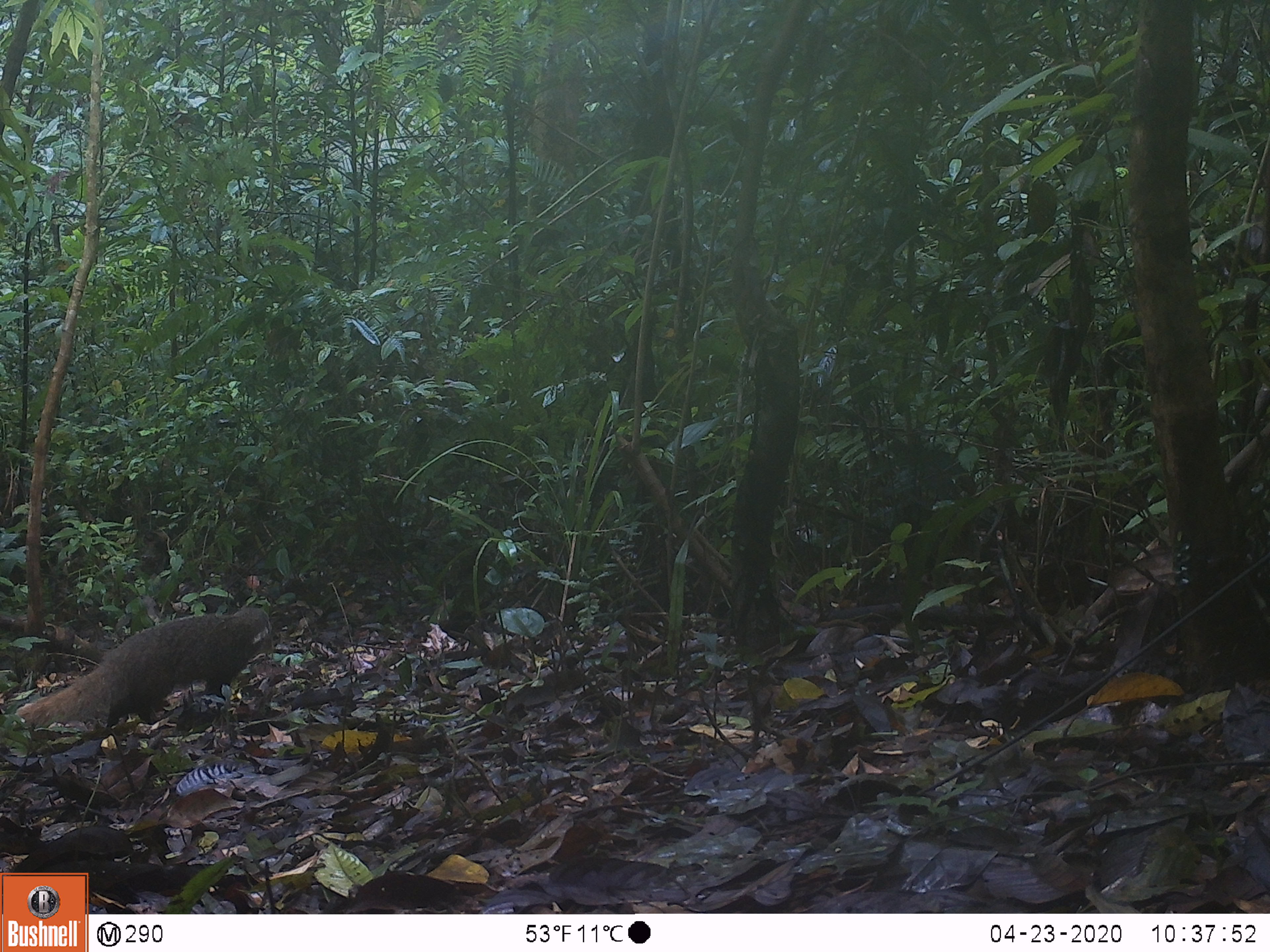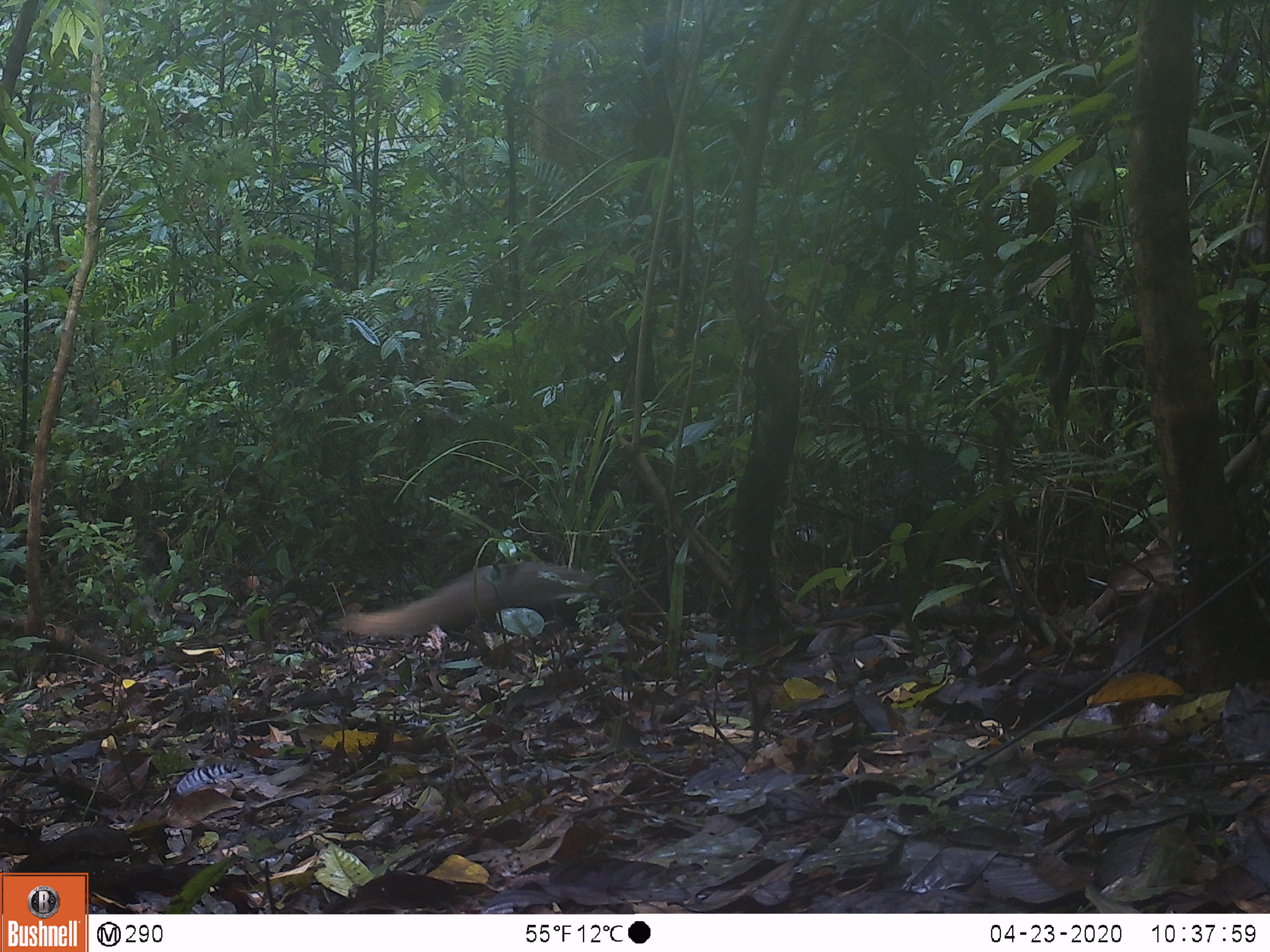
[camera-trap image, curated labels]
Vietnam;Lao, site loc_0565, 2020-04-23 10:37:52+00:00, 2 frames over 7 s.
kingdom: Animalia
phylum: Chordata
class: Mammalia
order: Carnivora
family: Herpestidae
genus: Urva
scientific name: Urva urva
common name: crab-eating mongoose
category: crab eating mongoose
Crab eating mongoose (crab-eating mongoose) (Urva urva). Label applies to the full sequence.